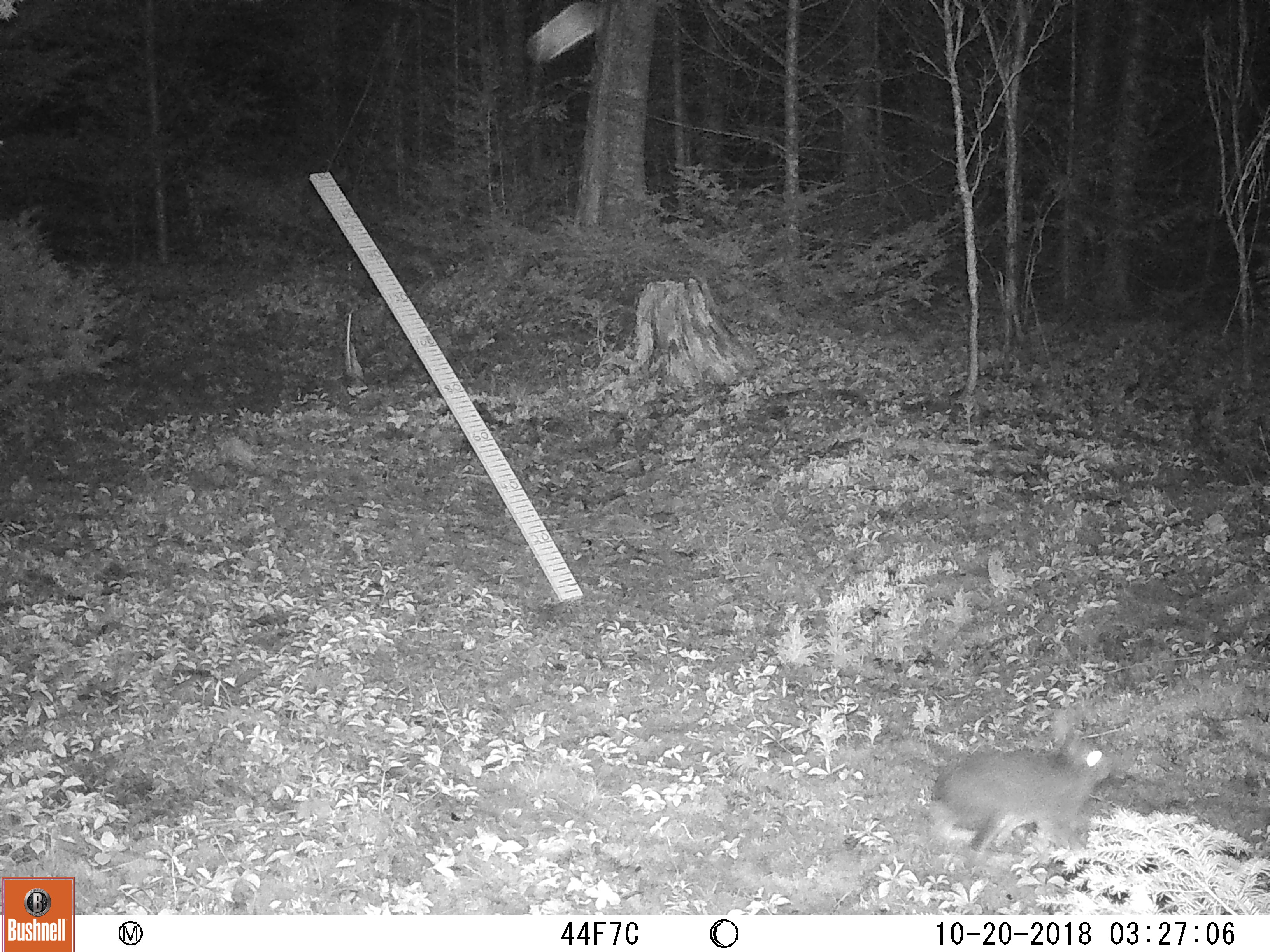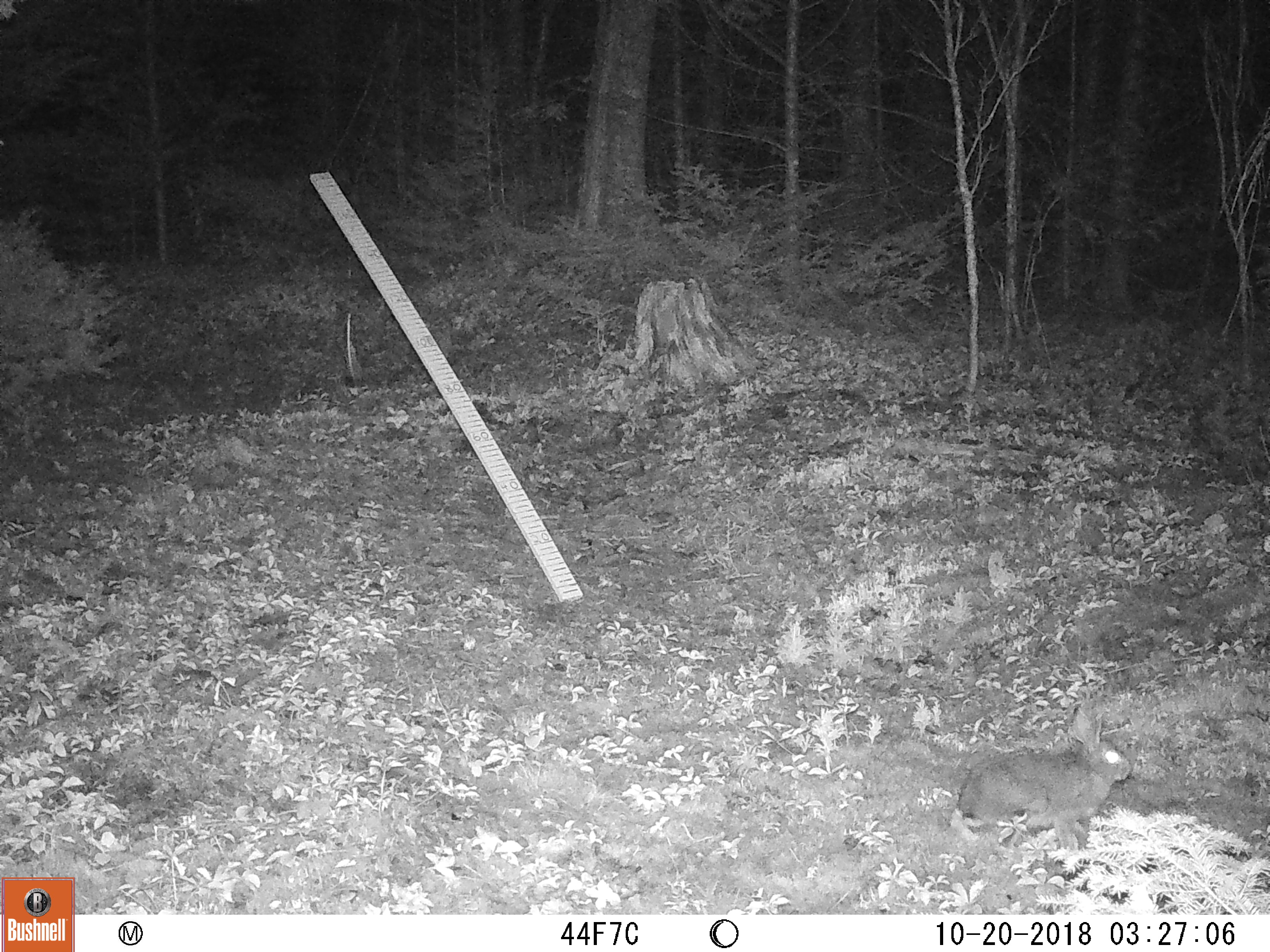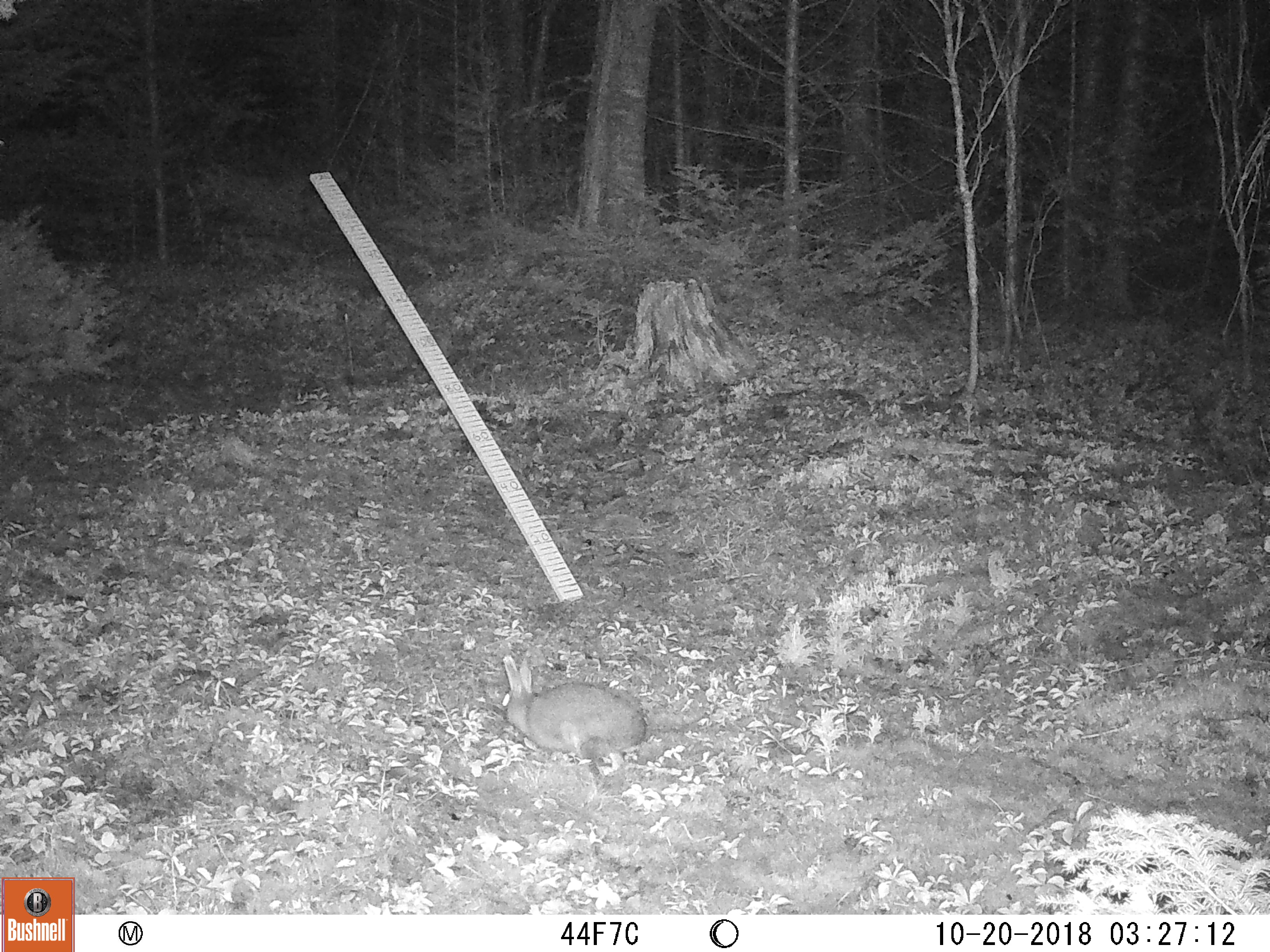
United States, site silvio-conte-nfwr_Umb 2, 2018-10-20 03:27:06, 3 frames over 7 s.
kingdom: Animalia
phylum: Chordata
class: Mammalia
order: Lagomorpha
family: Leporidae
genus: Lepus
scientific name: Lepus americanus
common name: snowshoe hare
Snowshoe hare (Lepus americanus).